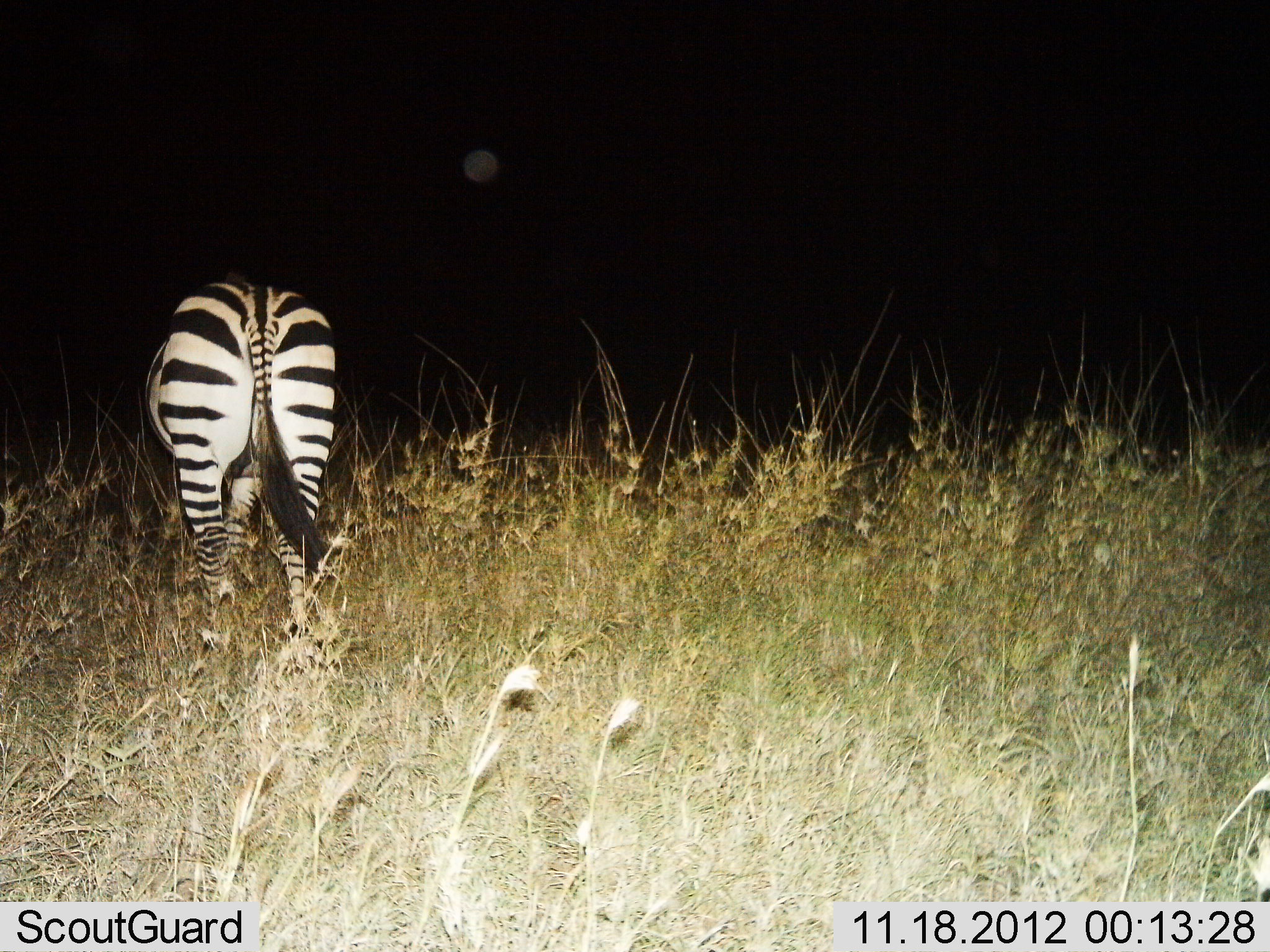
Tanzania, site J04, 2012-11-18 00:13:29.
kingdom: Animalia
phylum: Chordata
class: Mammalia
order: Perissodactyla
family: Equidae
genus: Equus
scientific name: Equus quagga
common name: plains zebra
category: zebra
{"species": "zebra (plains zebra) (Equus quagga)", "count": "1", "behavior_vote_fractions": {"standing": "60%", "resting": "0%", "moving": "0%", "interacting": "0%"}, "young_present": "0%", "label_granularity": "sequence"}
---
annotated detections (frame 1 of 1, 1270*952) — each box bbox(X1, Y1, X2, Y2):
animal: bbox(143, 278, 338, 650)